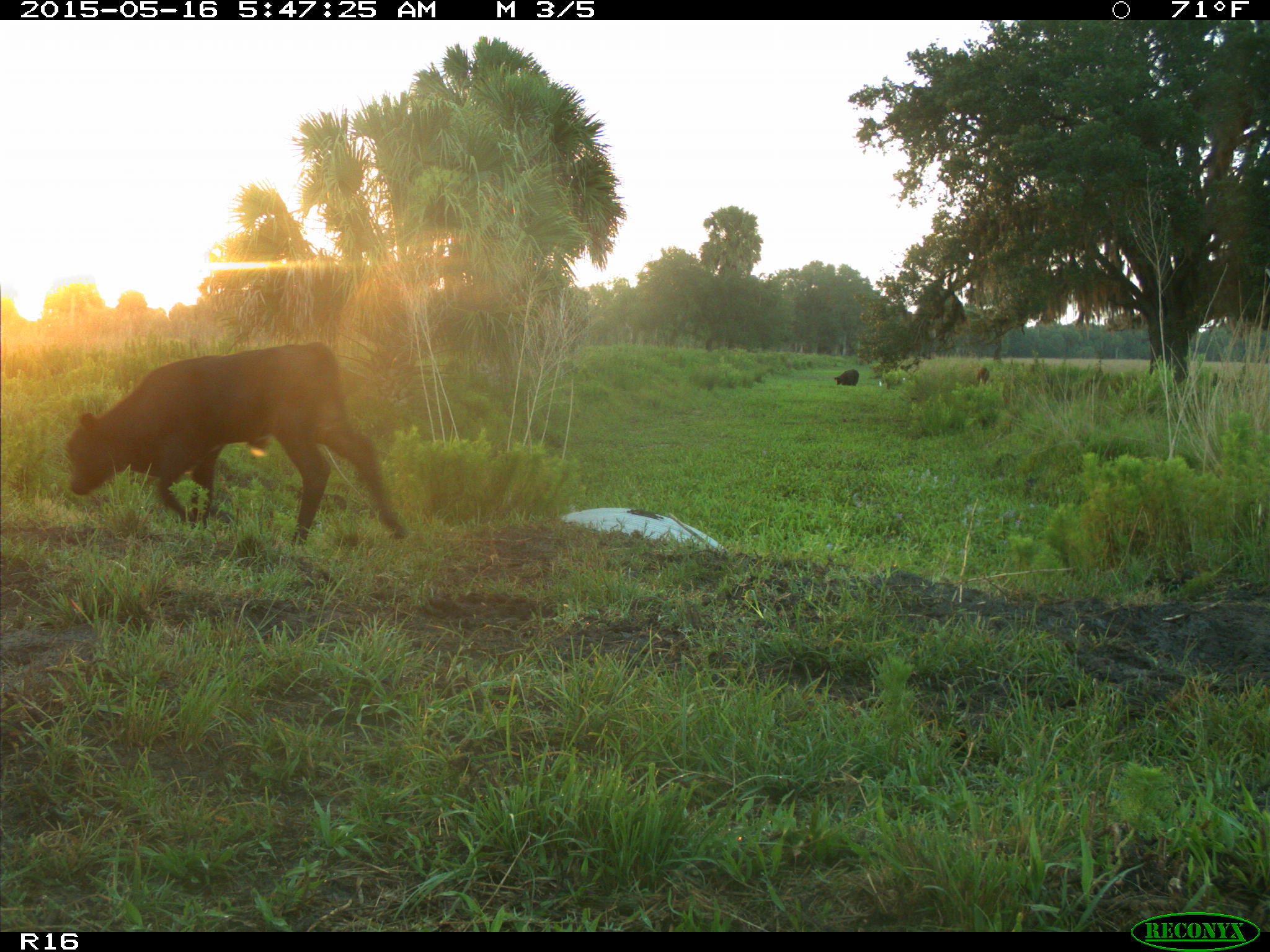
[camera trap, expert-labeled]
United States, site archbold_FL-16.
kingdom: Animalia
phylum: Chordata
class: Mammalia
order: Artiodactyla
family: Bovidae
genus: Bos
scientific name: Bos taurus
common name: domestic cow